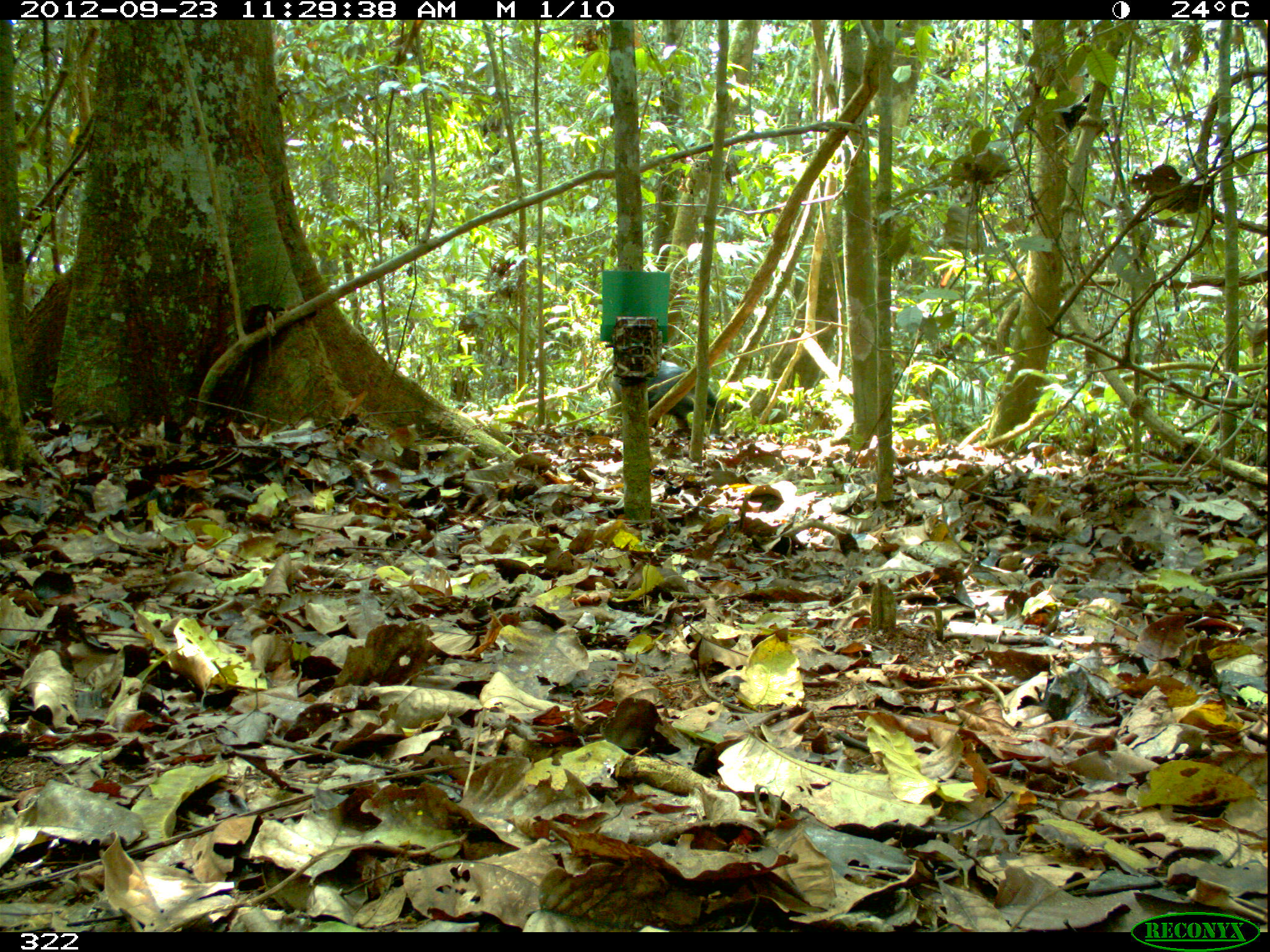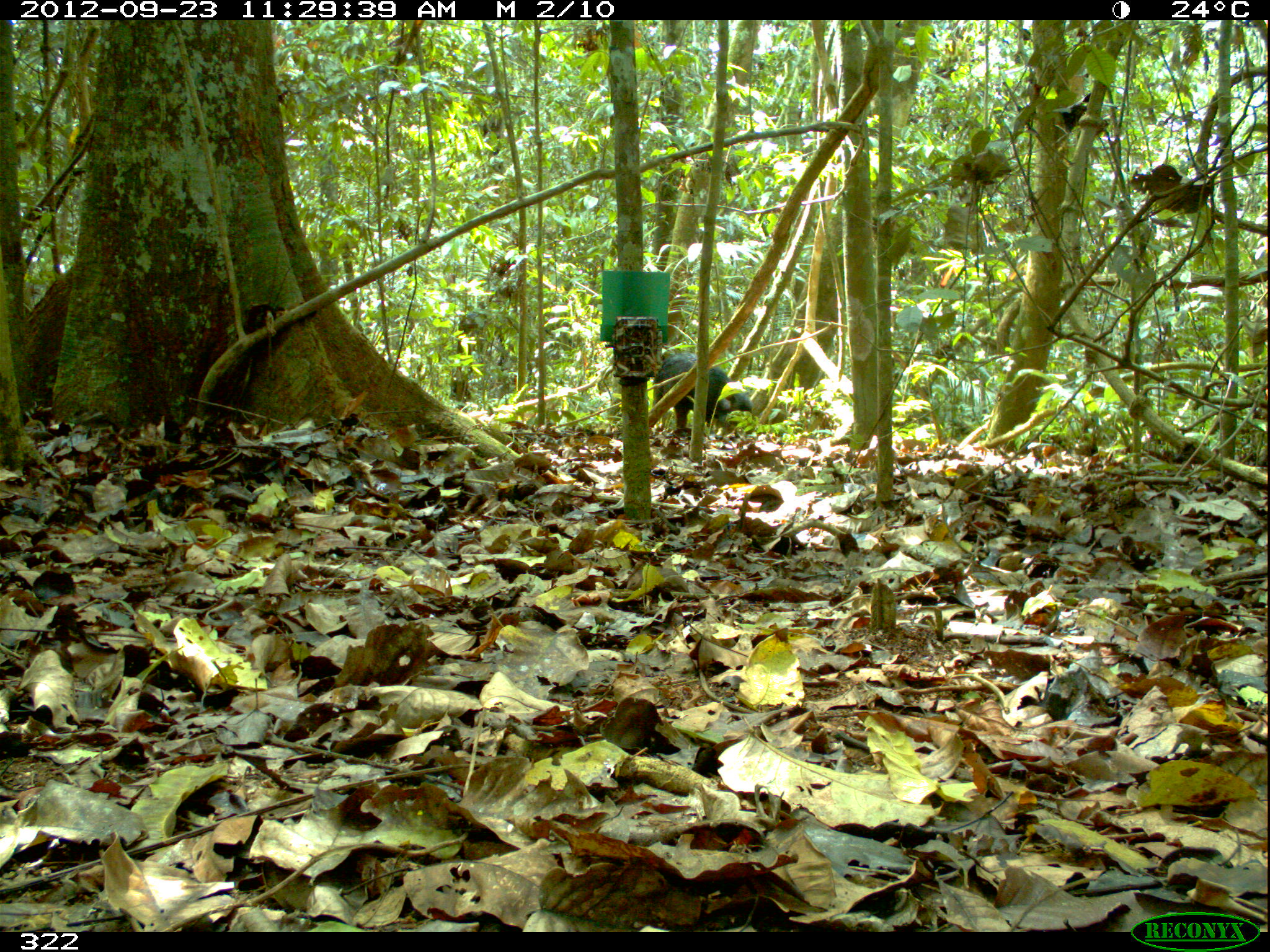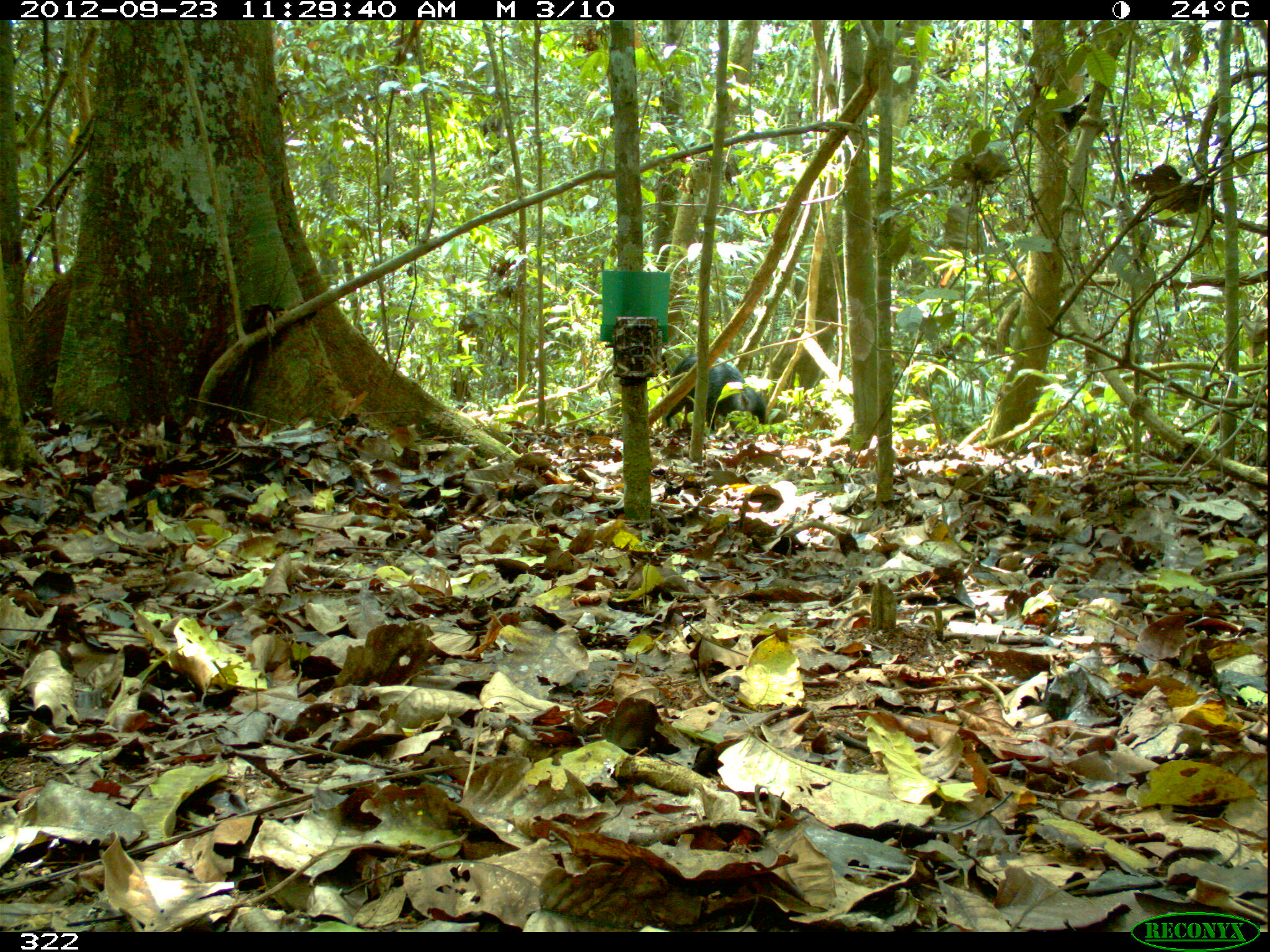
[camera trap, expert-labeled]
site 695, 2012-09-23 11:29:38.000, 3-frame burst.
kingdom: Animalia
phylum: Chordata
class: Mammalia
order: Artiodactyla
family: Tayassuidae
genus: Tayassu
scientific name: Tayassu pecari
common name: white-lipped peccary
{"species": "Tayassu pecari (white-lipped peccary)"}